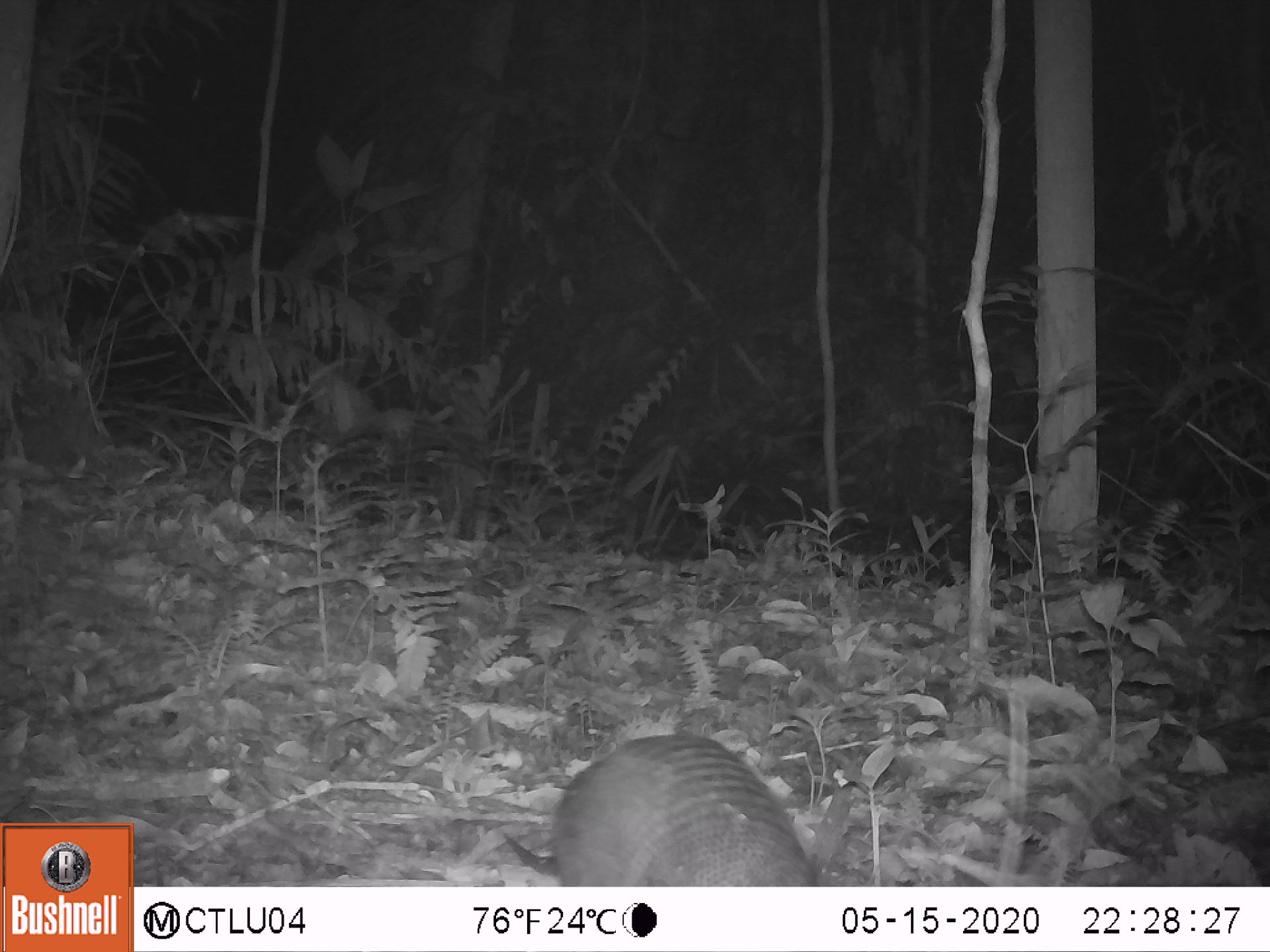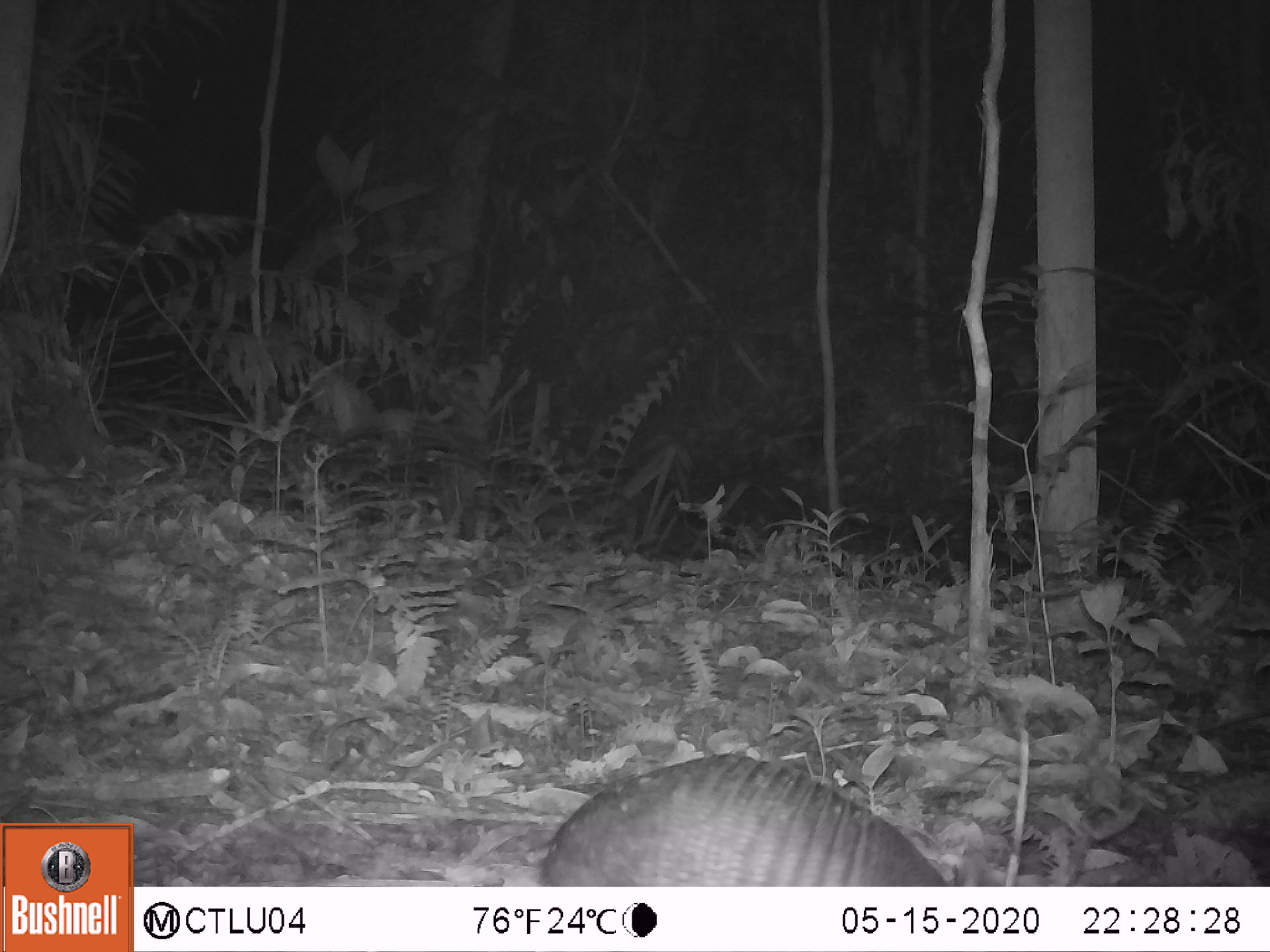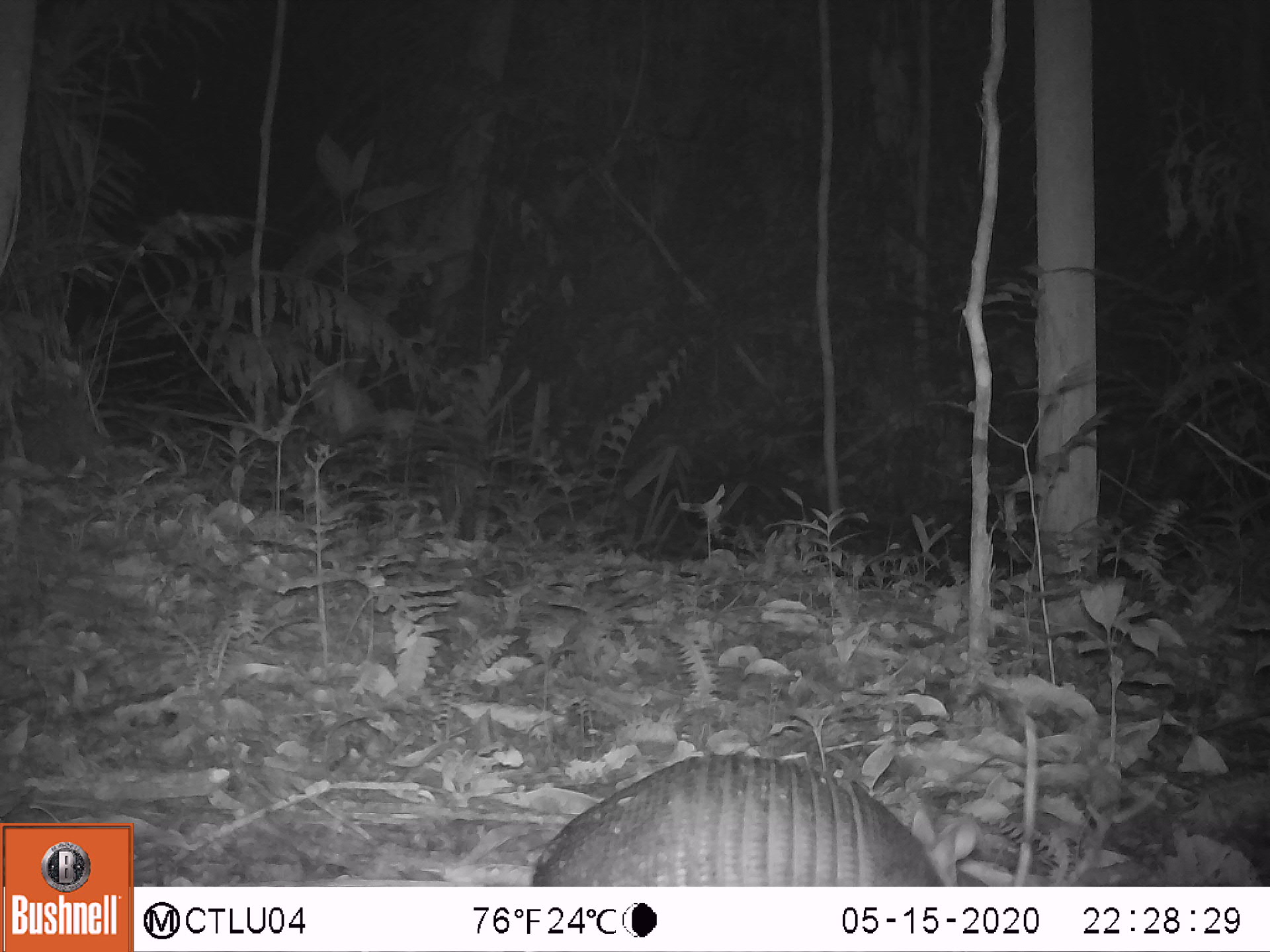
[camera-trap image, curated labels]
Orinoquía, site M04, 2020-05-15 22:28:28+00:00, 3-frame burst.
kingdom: Animalia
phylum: Chordata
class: Mammalia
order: Cingulata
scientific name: Cingulata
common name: armadillo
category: unknown armadillo